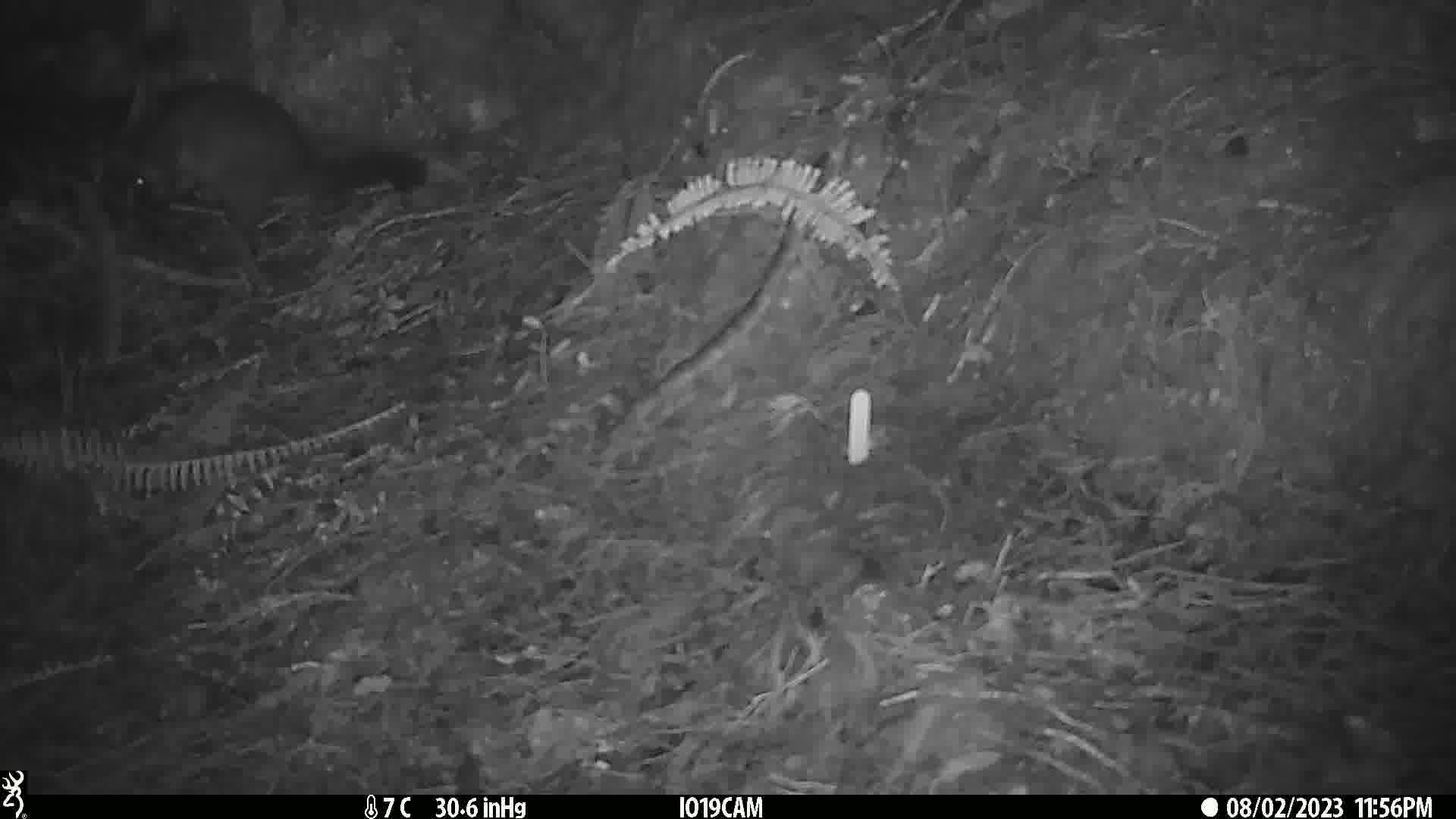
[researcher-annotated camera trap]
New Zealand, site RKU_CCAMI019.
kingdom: Animalia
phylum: Chordata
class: Mammalia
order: Diprotodontia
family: Phalangeridae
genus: Trichosurus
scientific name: Trichosurus vulpecula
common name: common brushtail possum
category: possum